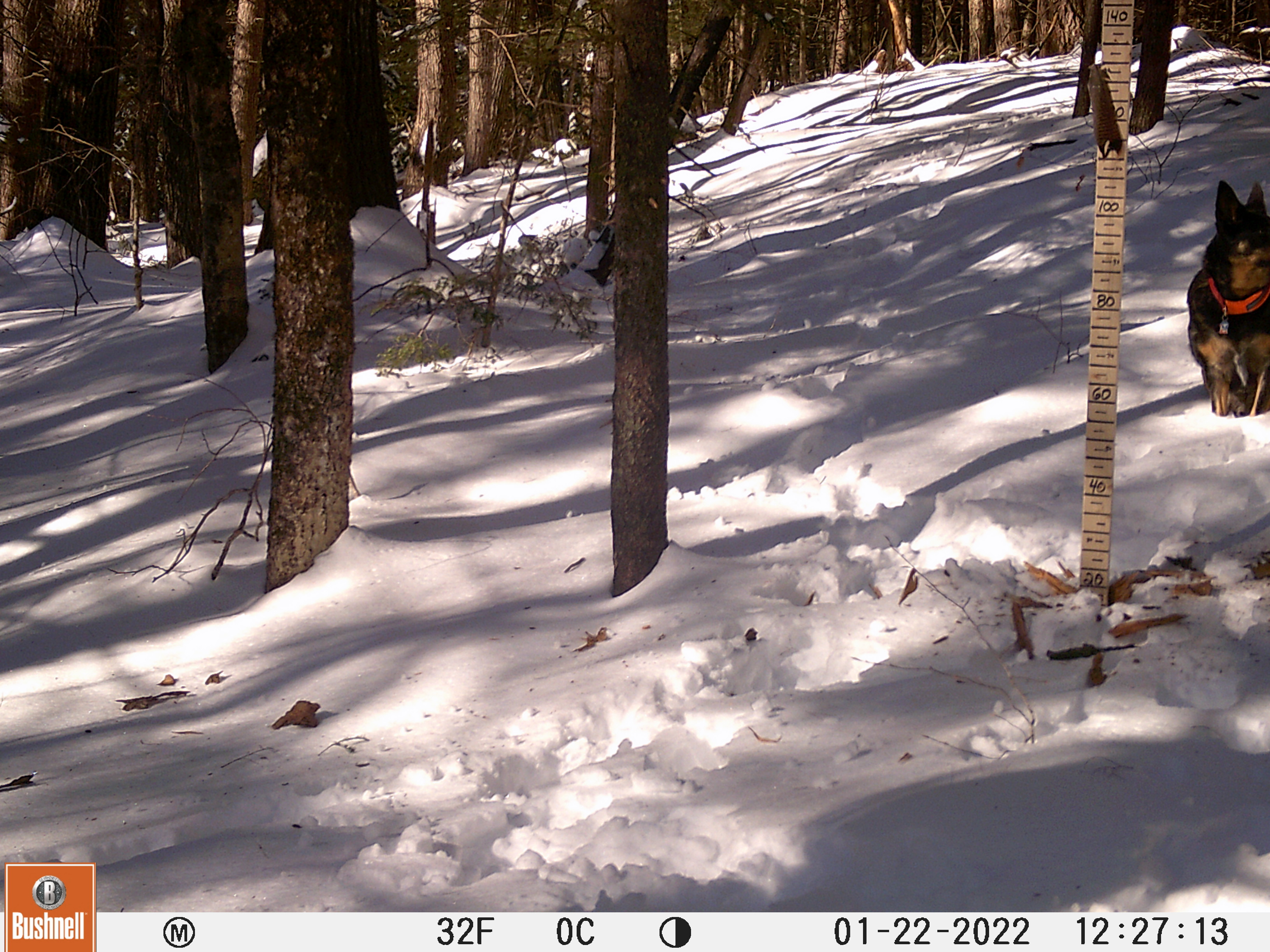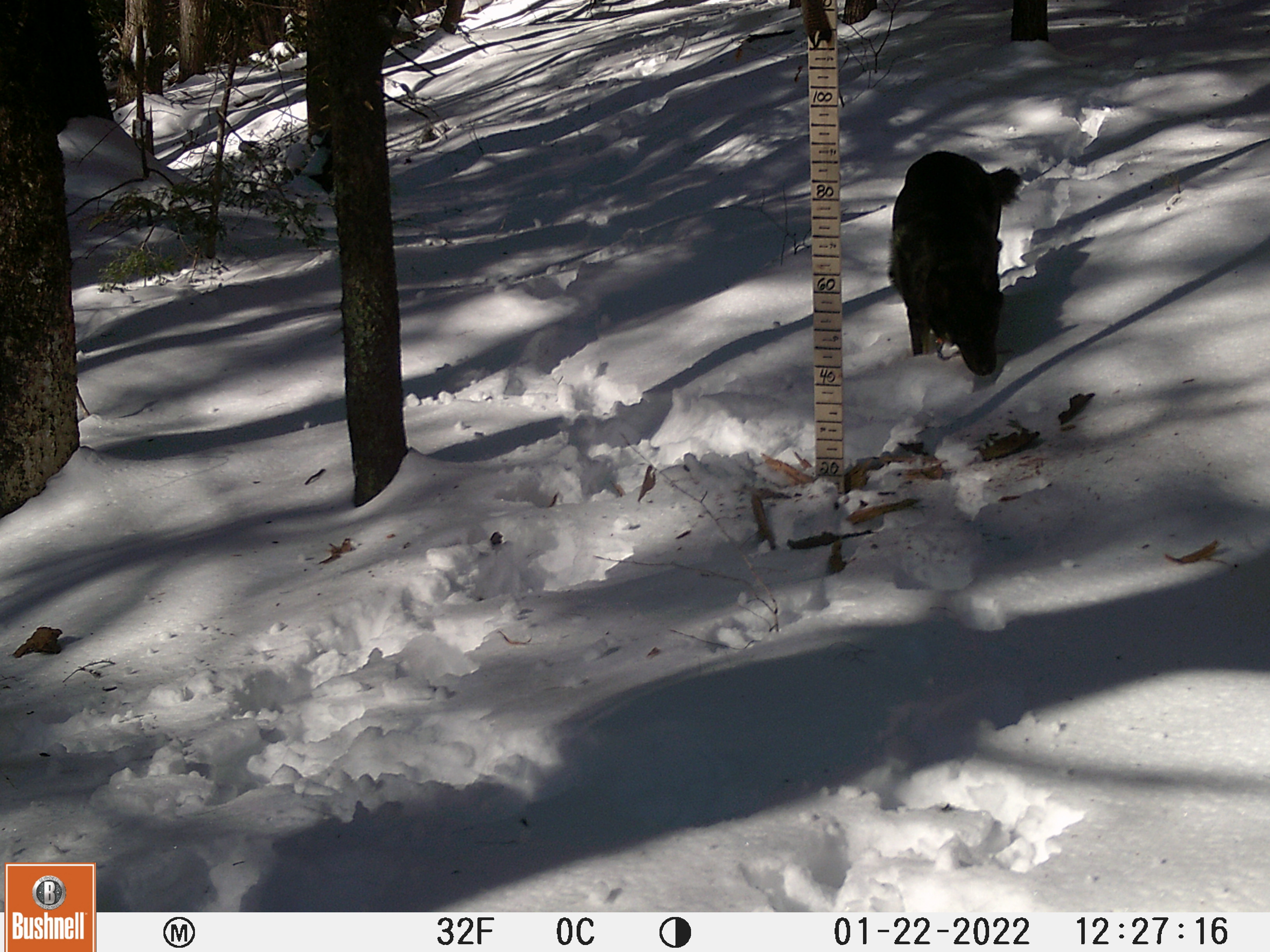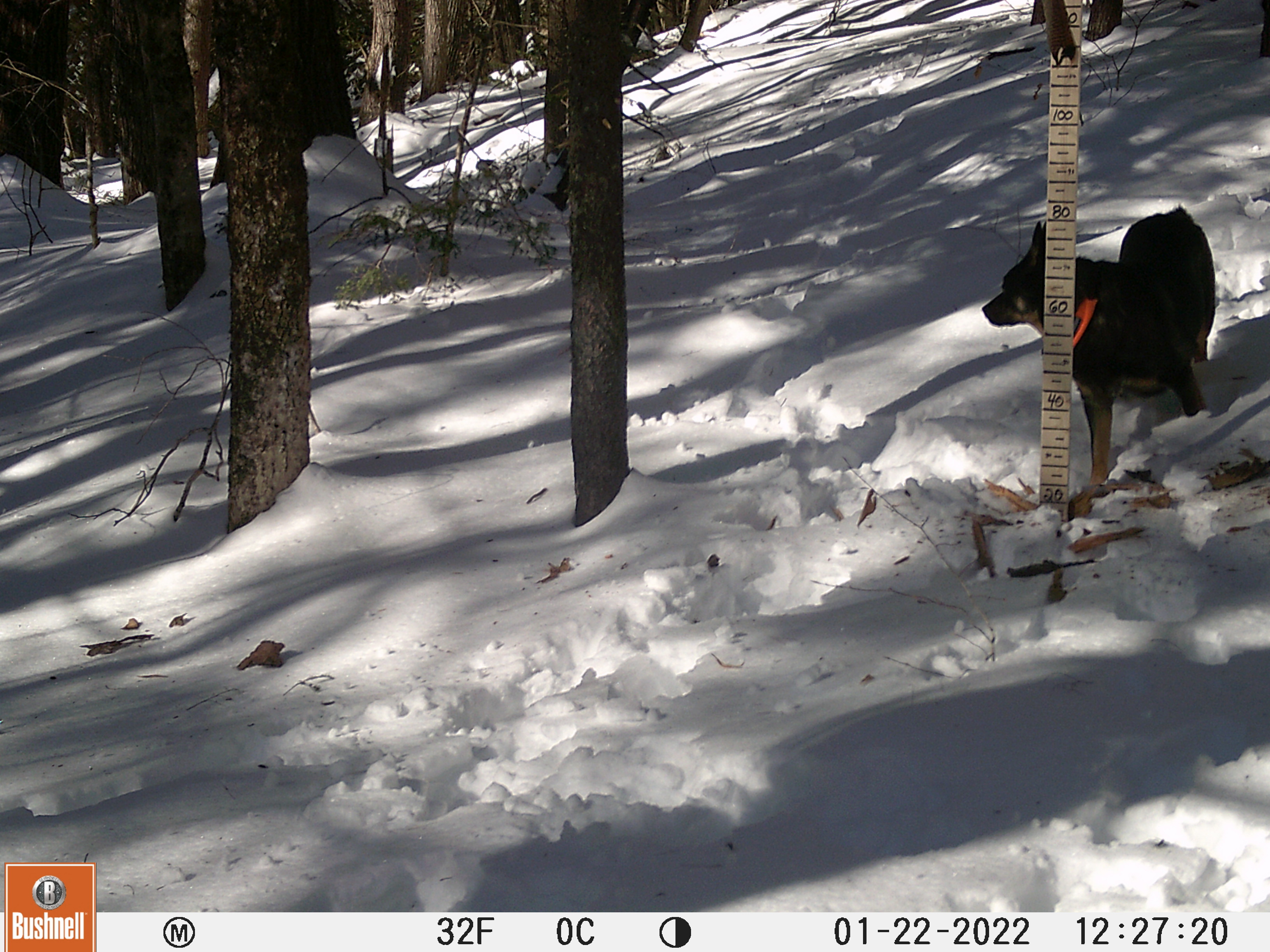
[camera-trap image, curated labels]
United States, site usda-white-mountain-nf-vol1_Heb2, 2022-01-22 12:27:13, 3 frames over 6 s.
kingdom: Animalia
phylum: Chordata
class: Mammalia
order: Carnivora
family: Canidae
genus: Canis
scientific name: Canis familiaris familiaris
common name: domestic dog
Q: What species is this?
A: Domestic dog (Canis familiaris familiaris).